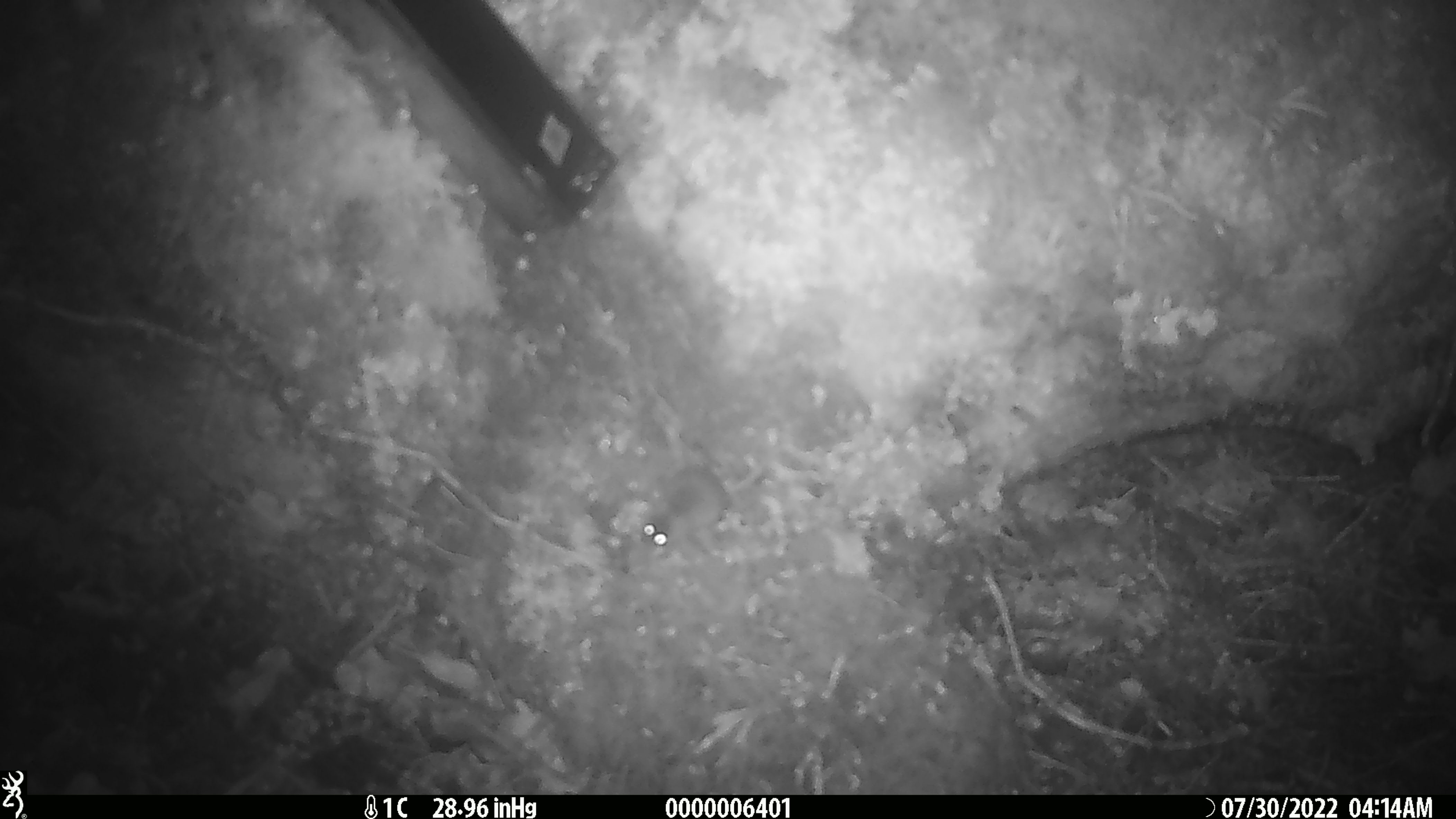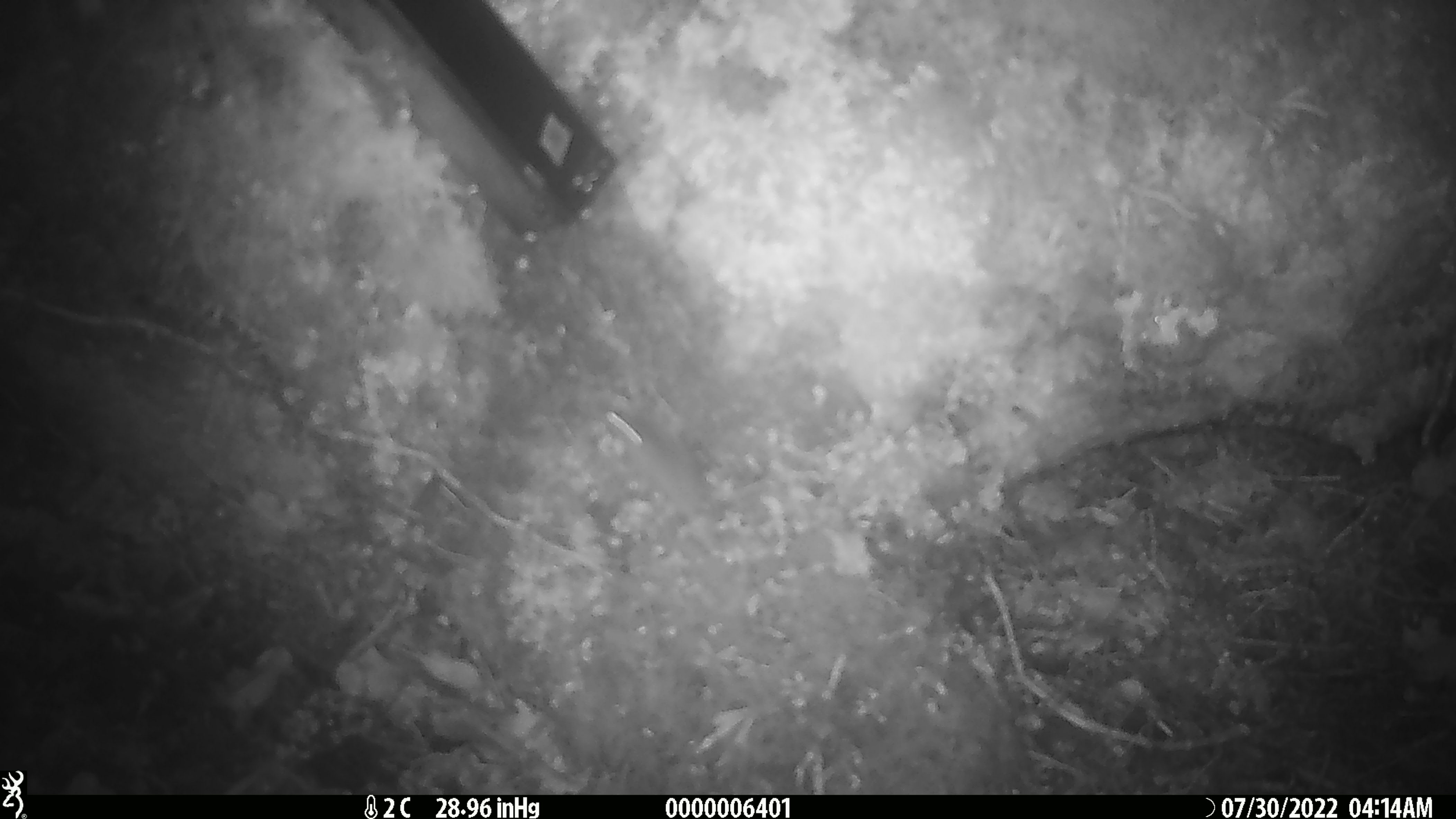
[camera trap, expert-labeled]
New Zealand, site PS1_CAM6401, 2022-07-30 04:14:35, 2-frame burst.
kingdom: Animalia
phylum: Chordata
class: Mammalia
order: Rodentia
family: Muridae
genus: Mus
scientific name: Mus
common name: mouse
Mouse (Mus).